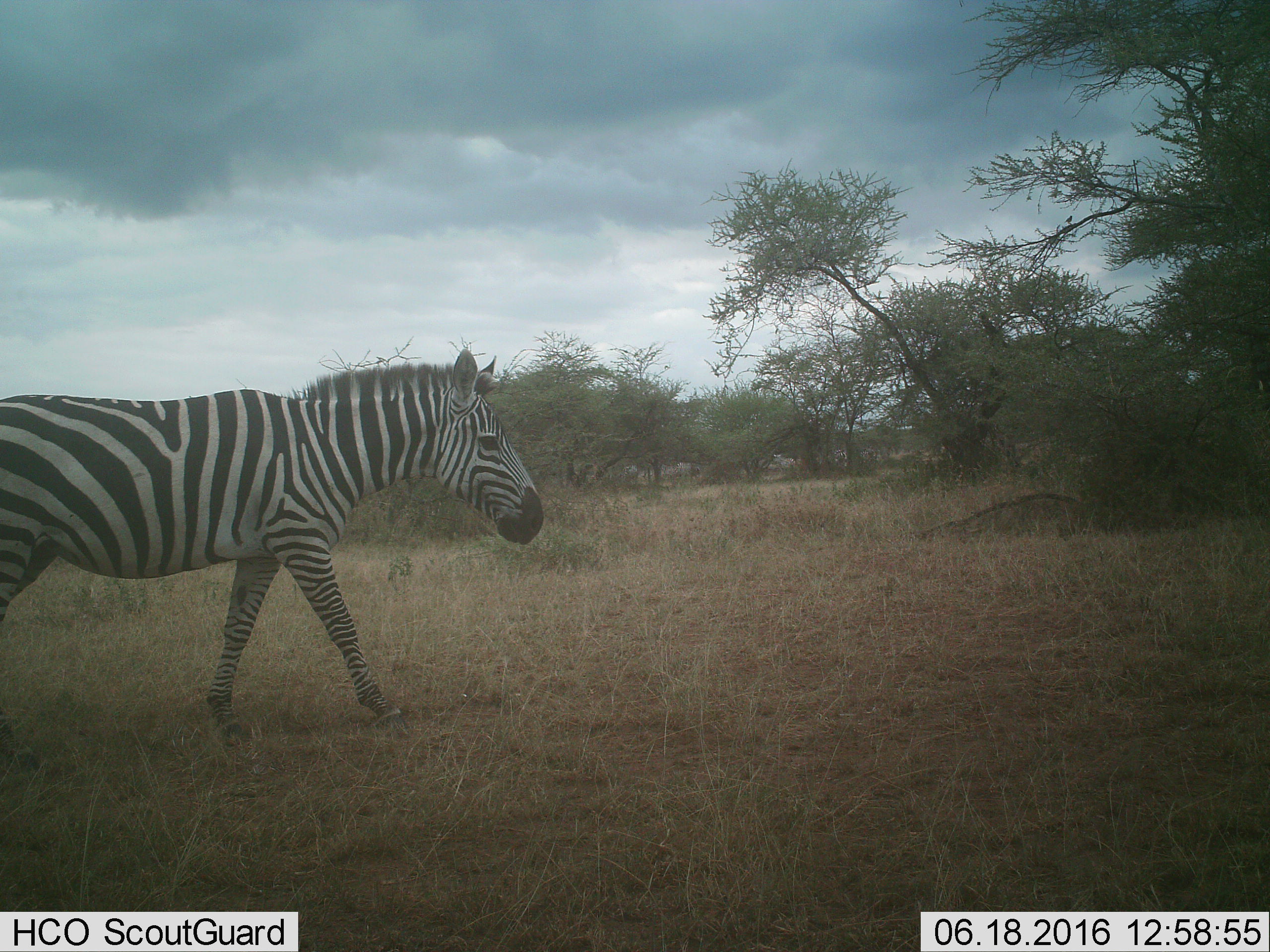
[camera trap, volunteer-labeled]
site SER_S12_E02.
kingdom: Animalia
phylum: Chordata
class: Mammalia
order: Perissodactyla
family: Equidae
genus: Equus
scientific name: Equus quagga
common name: plains zebra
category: zebraplains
Zebraplains (plains zebra) (Equus quagga), count 1. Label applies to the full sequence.